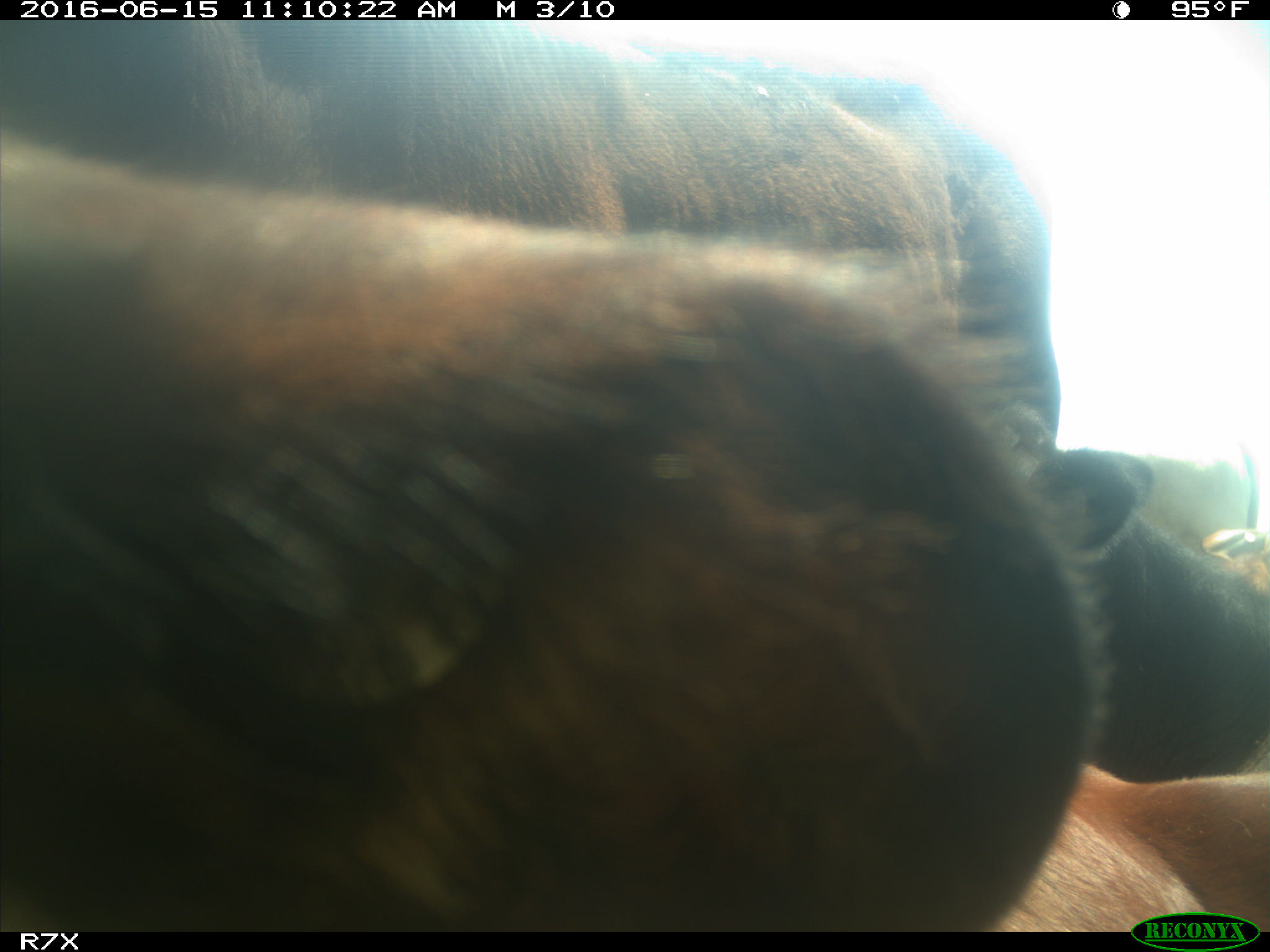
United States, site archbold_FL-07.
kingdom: Animalia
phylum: Chordata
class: Mammalia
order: Artiodactyla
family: Bovidae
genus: Bos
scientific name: Bos taurus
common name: domestic cow